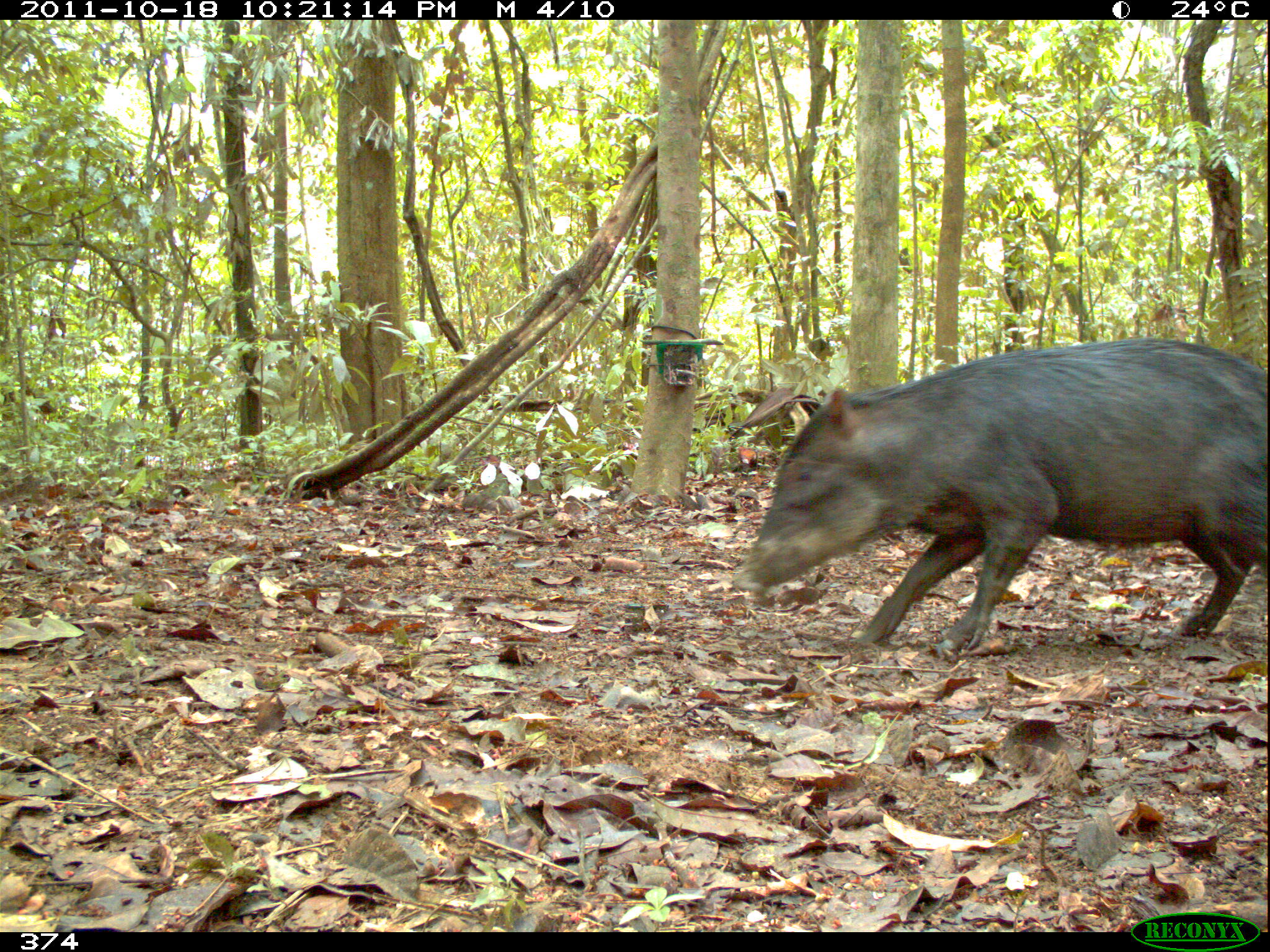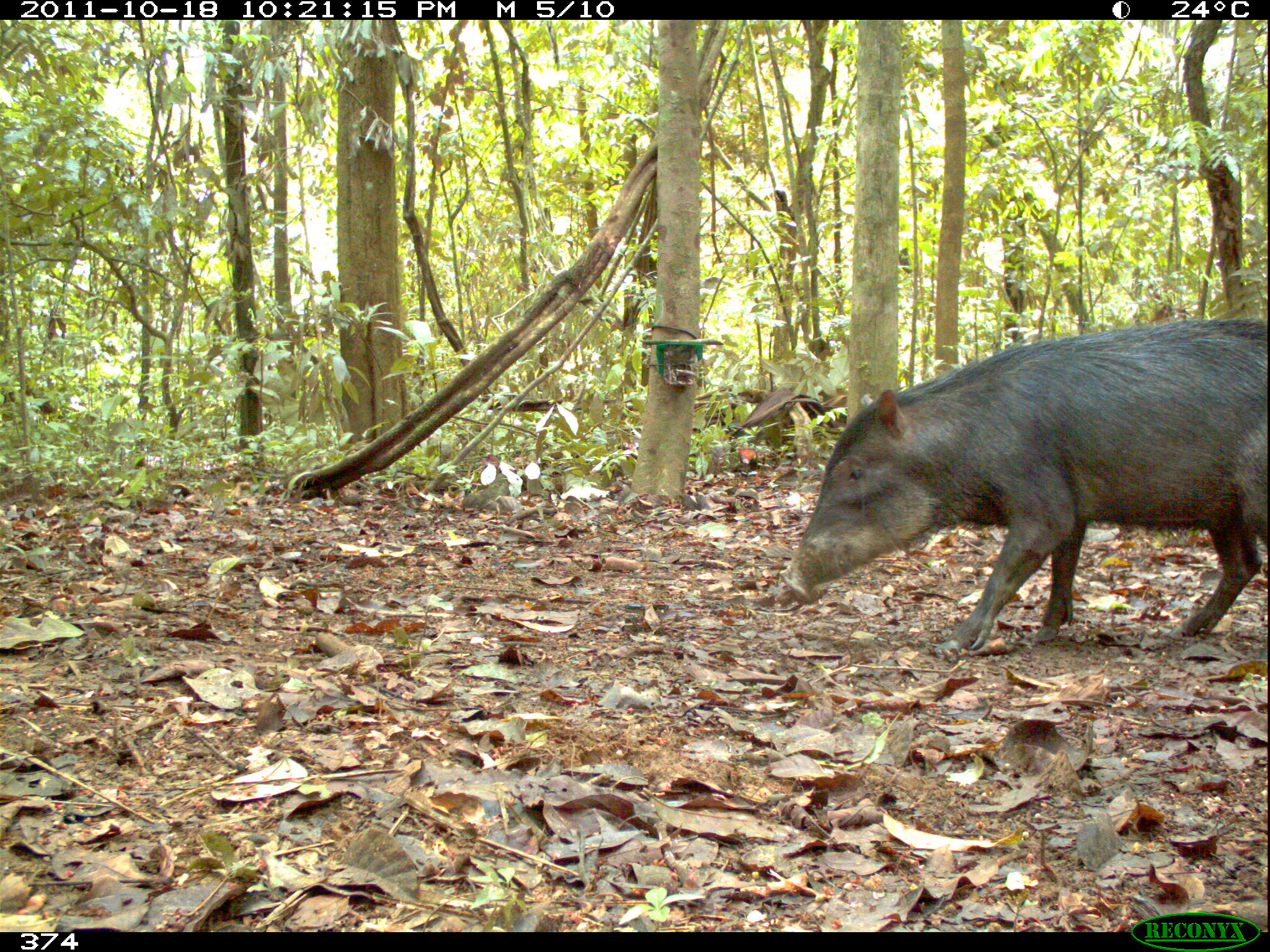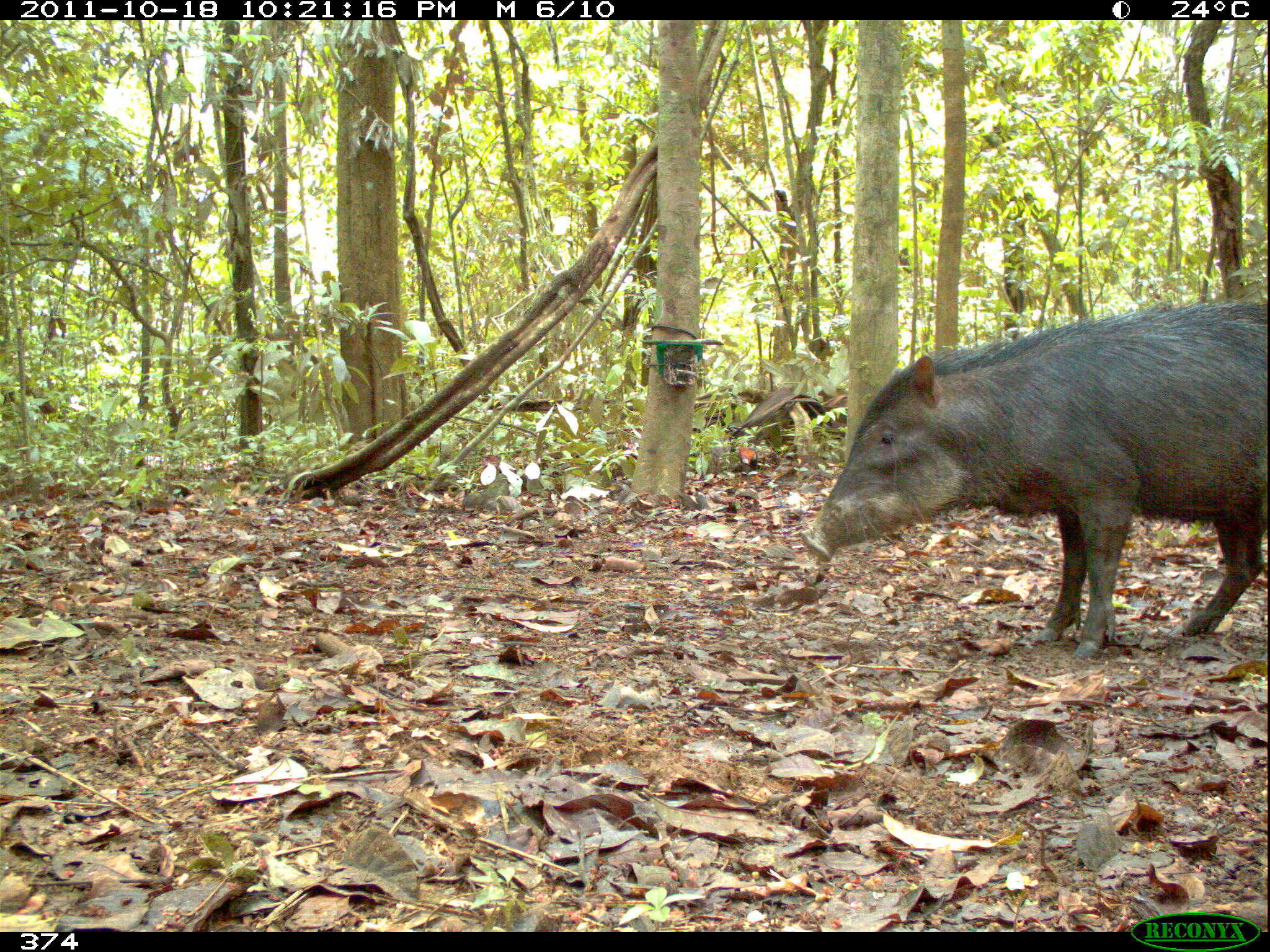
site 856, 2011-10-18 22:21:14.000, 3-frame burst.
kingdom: Animalia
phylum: Chordata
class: Mammalia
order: Artiodactyla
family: Tayassuidae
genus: Tayassu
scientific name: Tayassu pecari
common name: white-lipped peccary